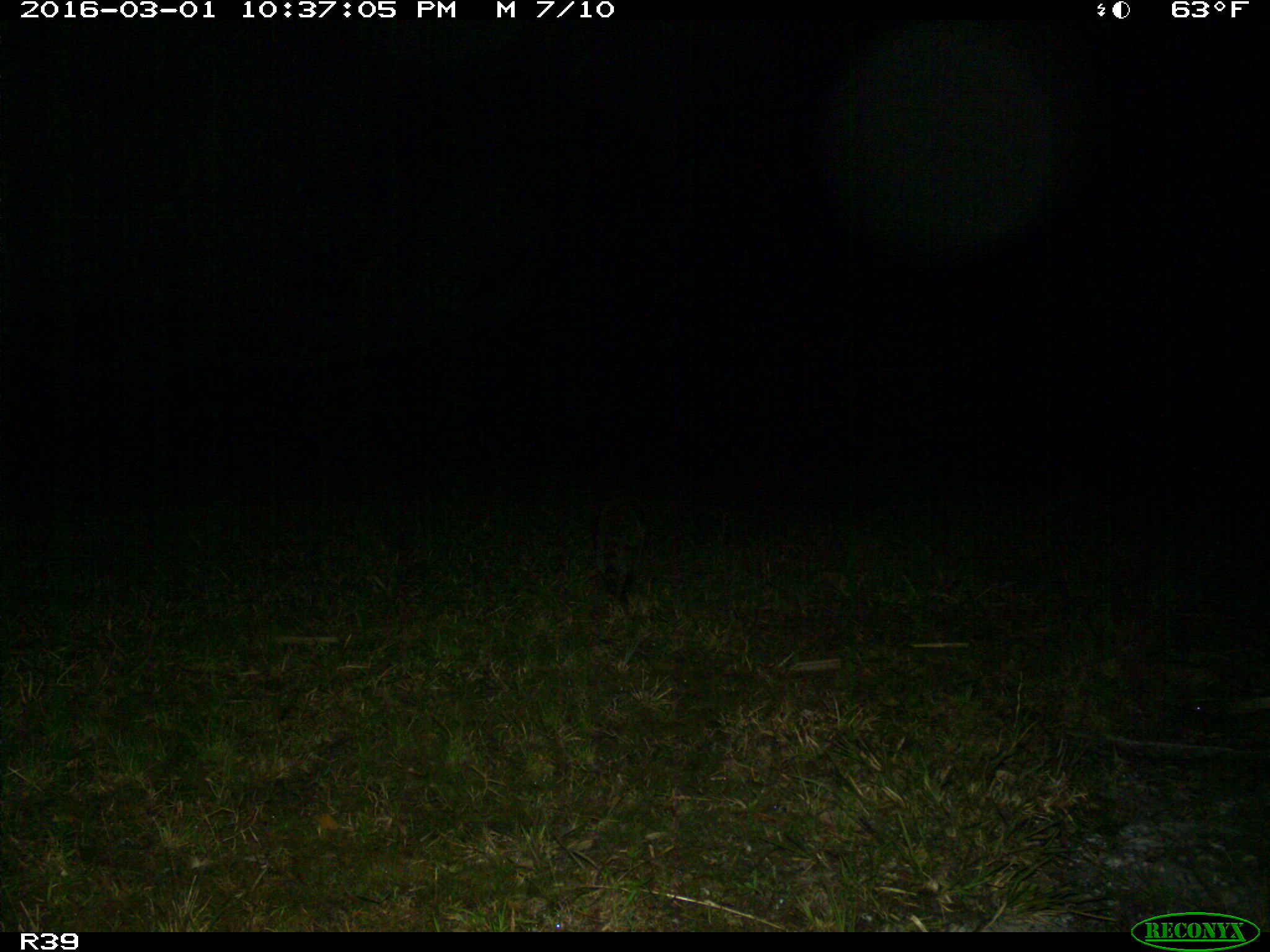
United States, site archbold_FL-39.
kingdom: Animalia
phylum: Chordata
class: Mammalia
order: Carnivora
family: Procyonidae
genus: Procyon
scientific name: Procyon lotor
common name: common raccoon